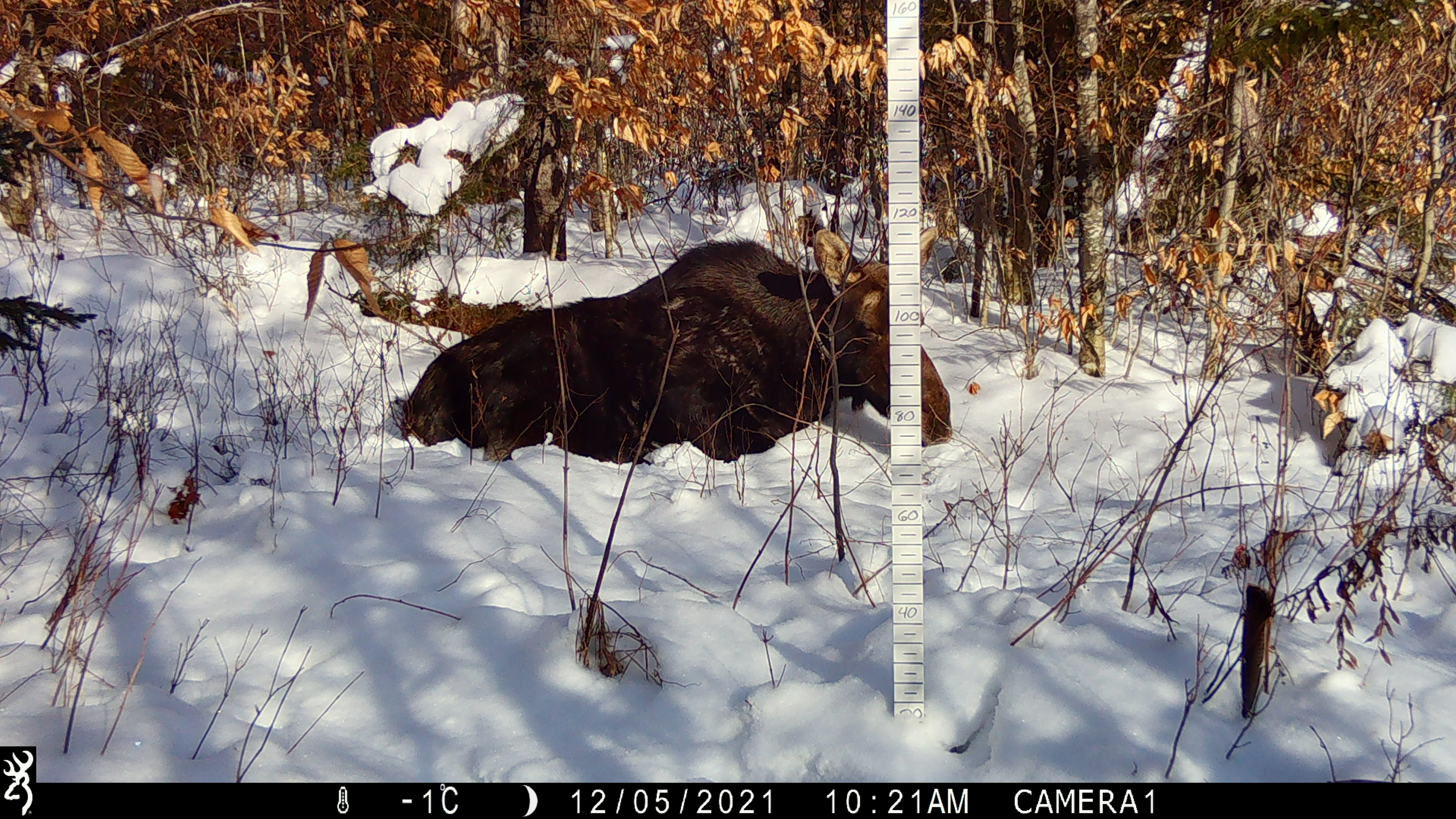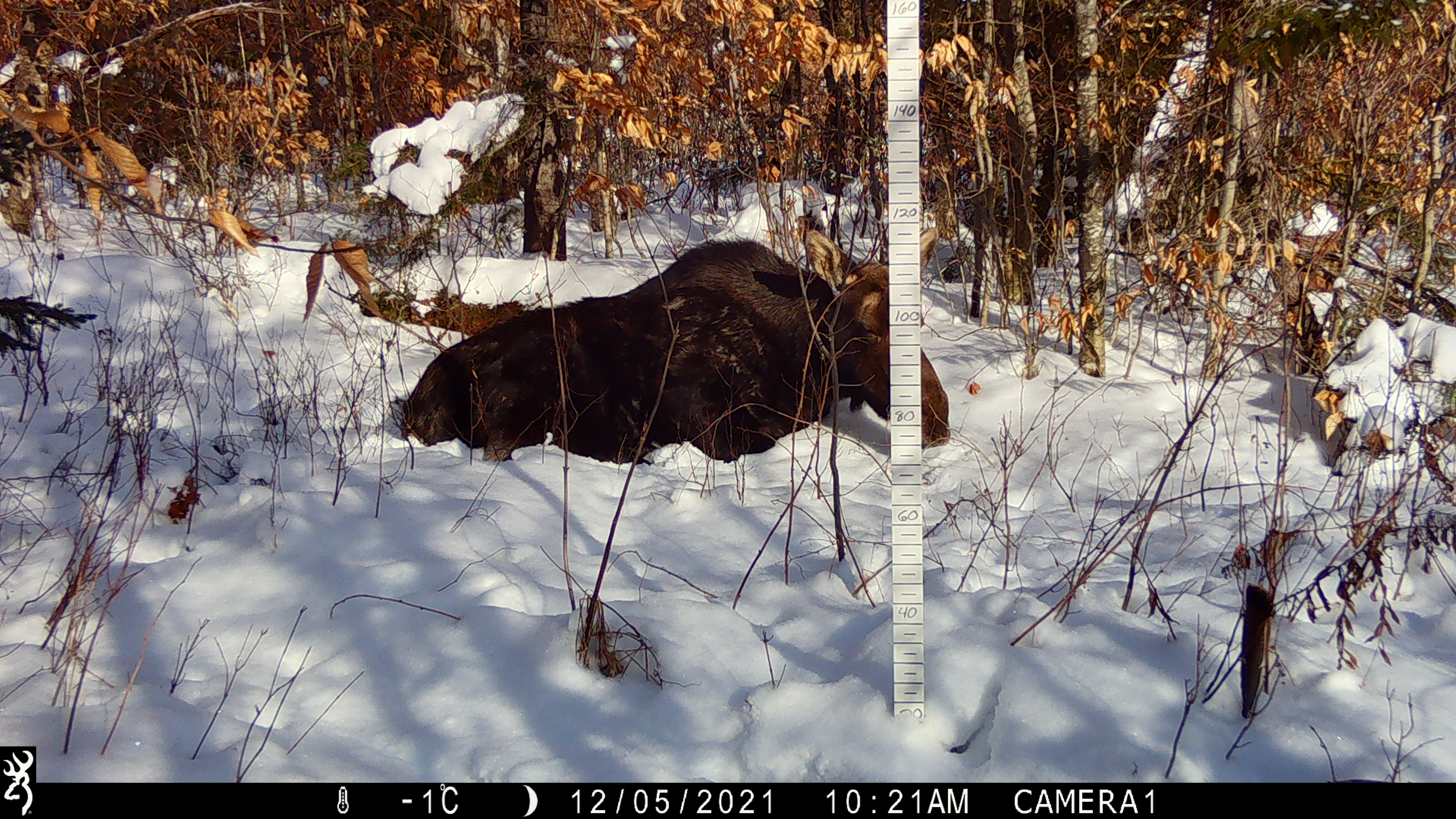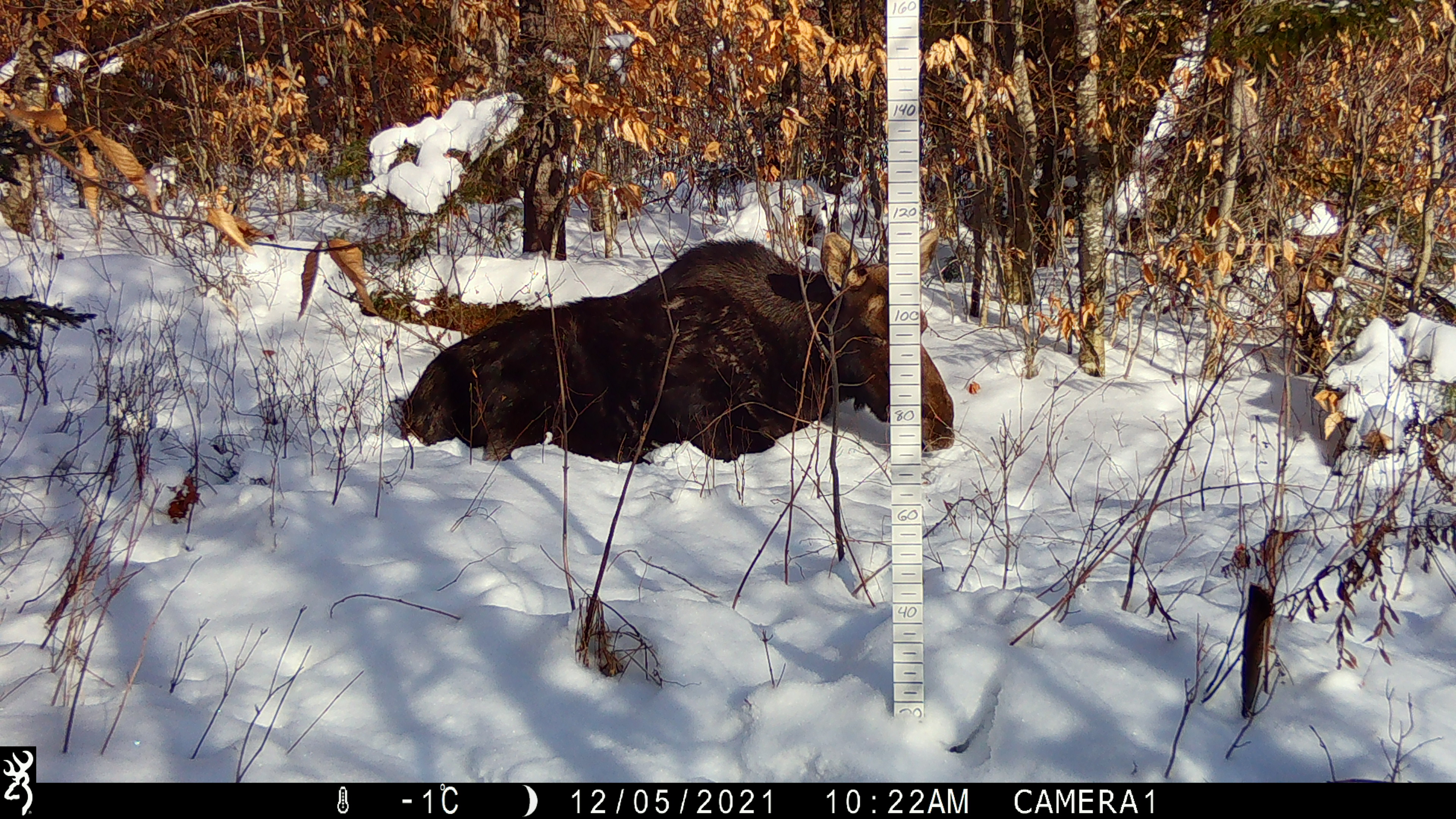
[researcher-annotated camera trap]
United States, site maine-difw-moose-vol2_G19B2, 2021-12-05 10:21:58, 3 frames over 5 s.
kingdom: Animalia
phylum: Chordata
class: Mammalia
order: Artiodactyla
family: Cervidae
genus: Alces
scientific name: Alces alces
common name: moose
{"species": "moose (Alces alces)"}